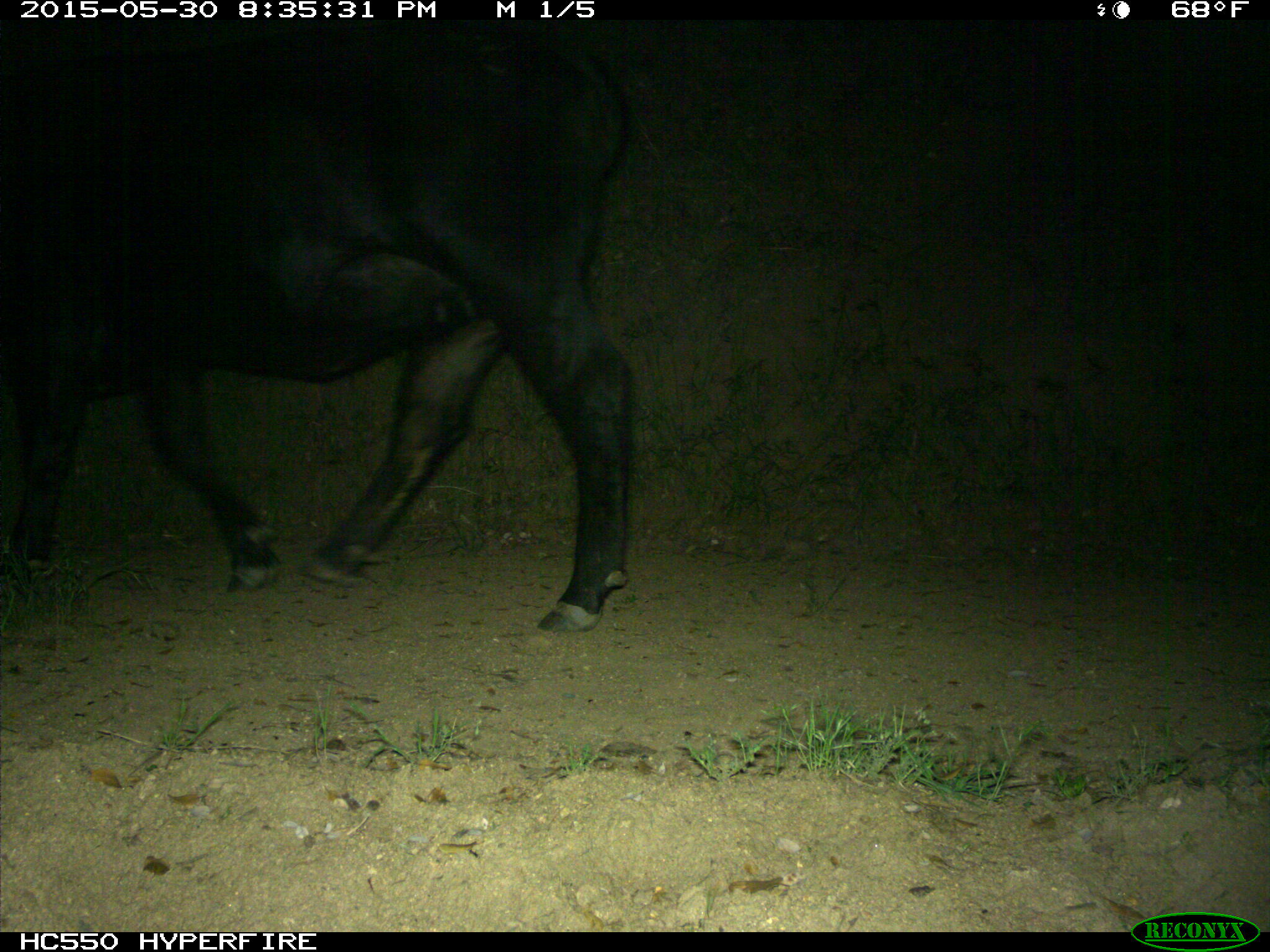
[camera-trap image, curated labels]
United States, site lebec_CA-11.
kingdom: Animalia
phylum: Chordata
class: Mammalia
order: Artiodactyla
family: Bovidae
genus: Bos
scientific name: Bos taurus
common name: domestic cow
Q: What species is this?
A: Bos taurus (domestic cow).